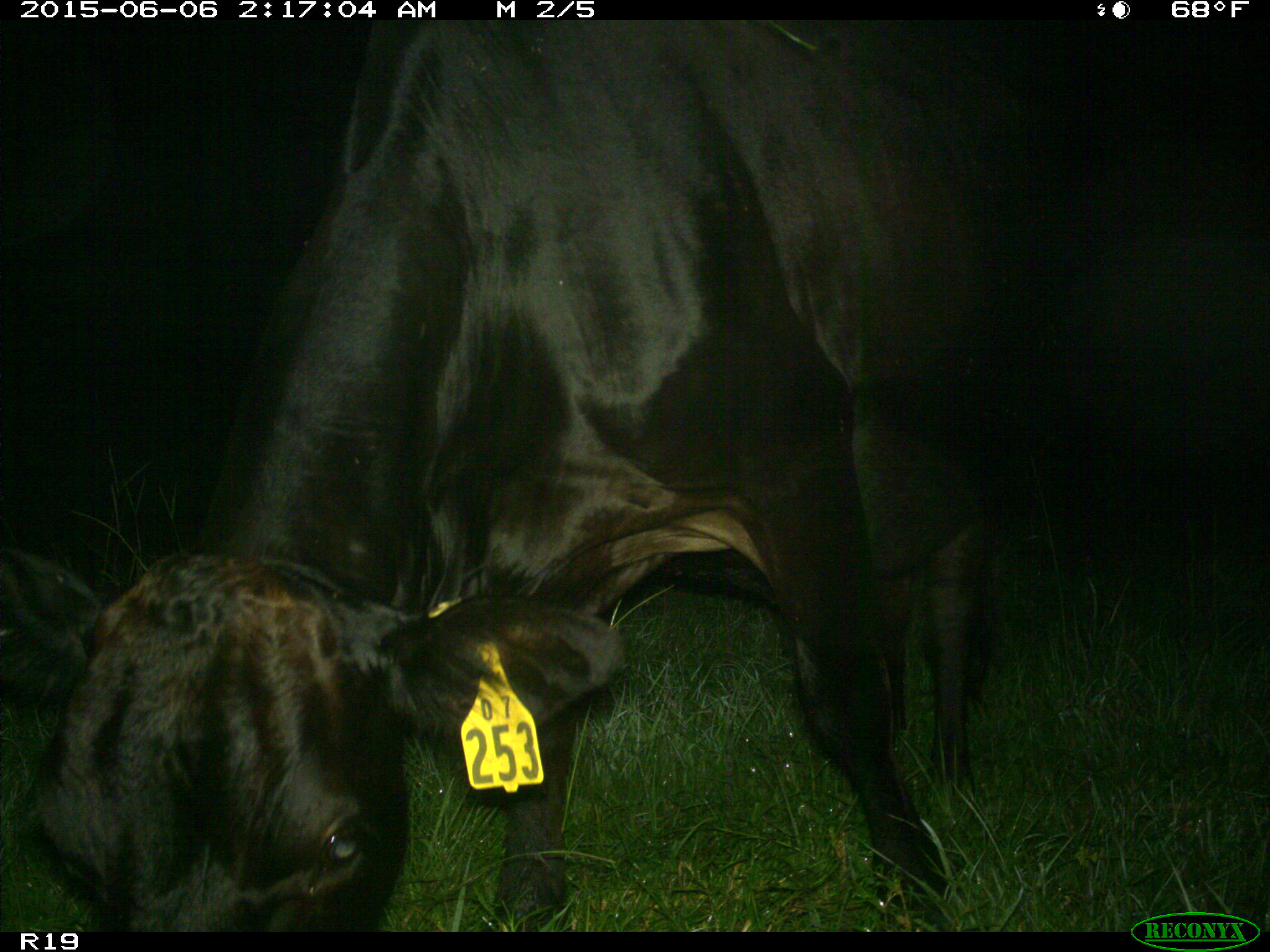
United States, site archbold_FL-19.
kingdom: Animalia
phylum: Chordata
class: Mammalia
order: Artiodactyla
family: Bovidae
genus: Bos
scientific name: Bos taurus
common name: domestic cow